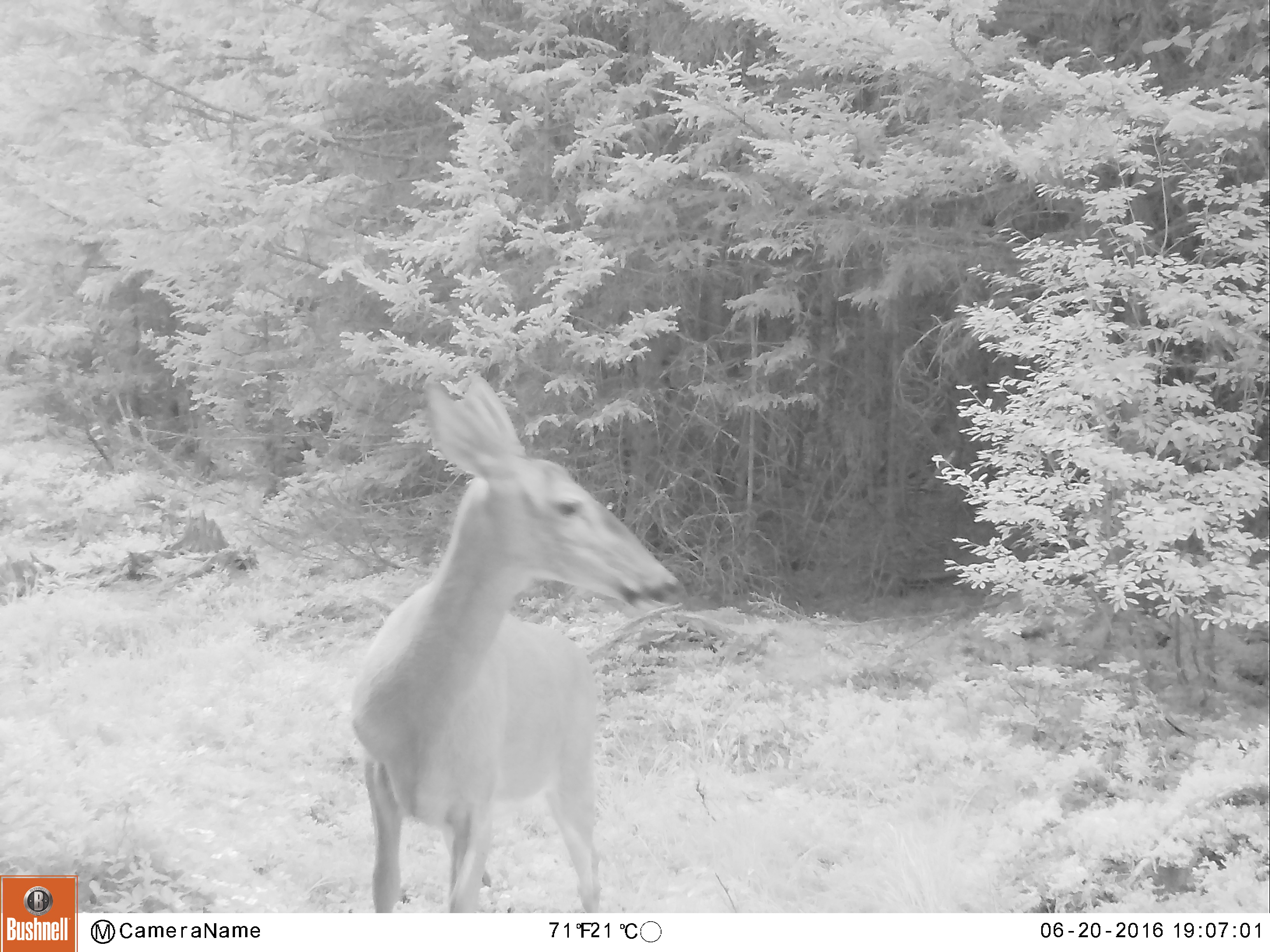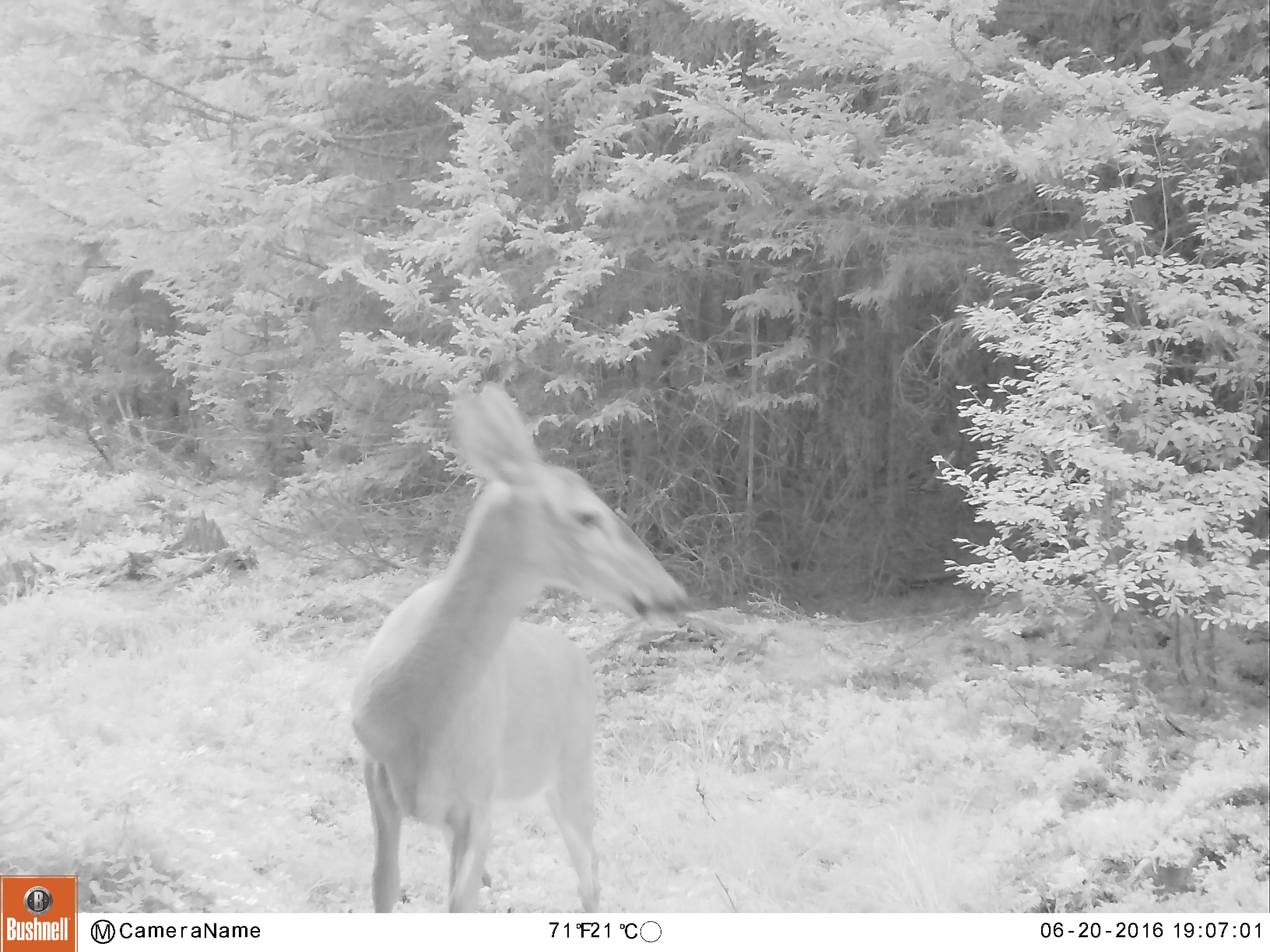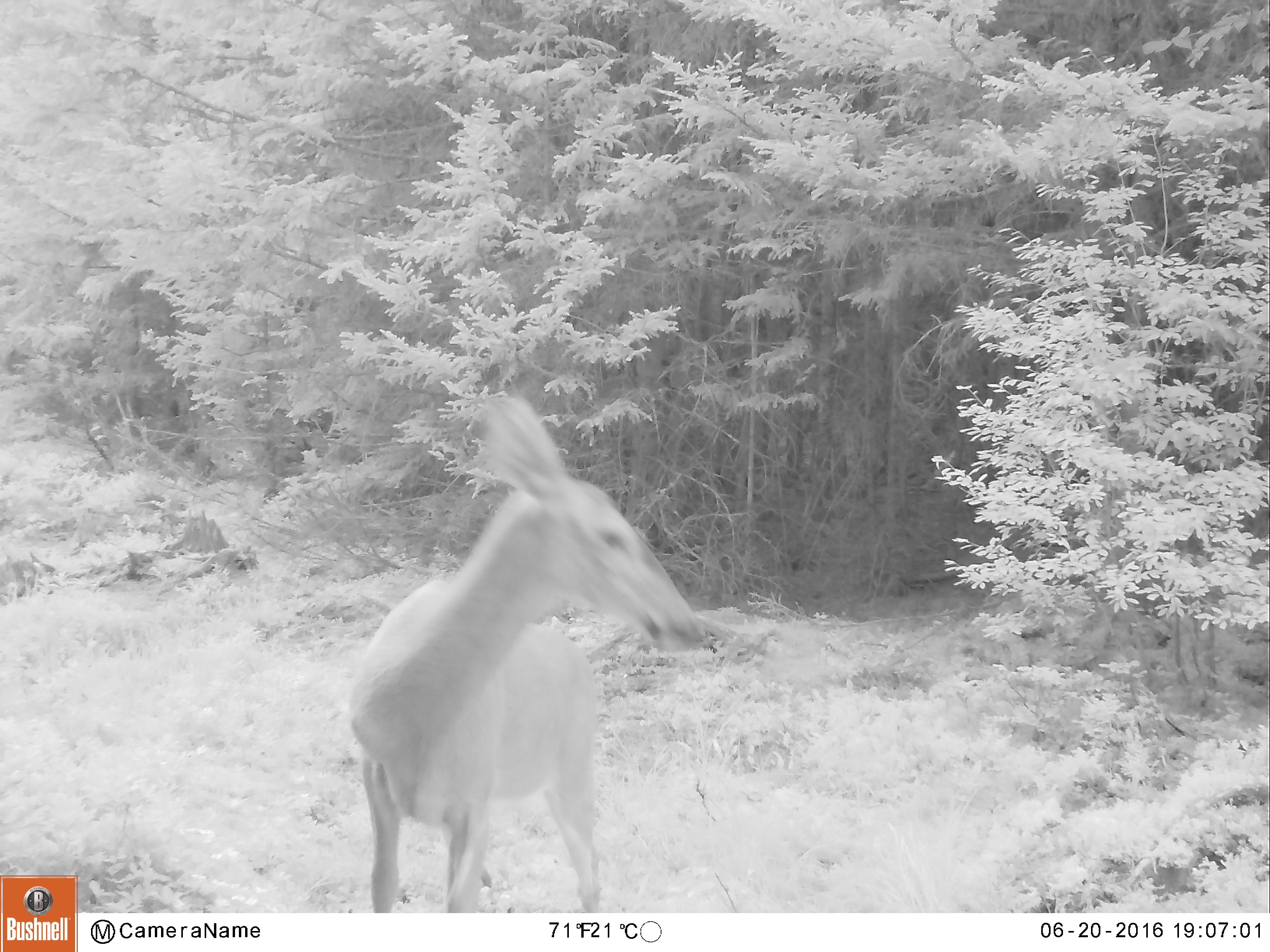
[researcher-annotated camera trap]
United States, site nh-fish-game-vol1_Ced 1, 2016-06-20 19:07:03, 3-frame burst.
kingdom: Animalia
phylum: Chordata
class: Mammalia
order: Artiodactyla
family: Cervidae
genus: Odocoileus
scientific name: Odocoileus virginianus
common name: white-tailed deer